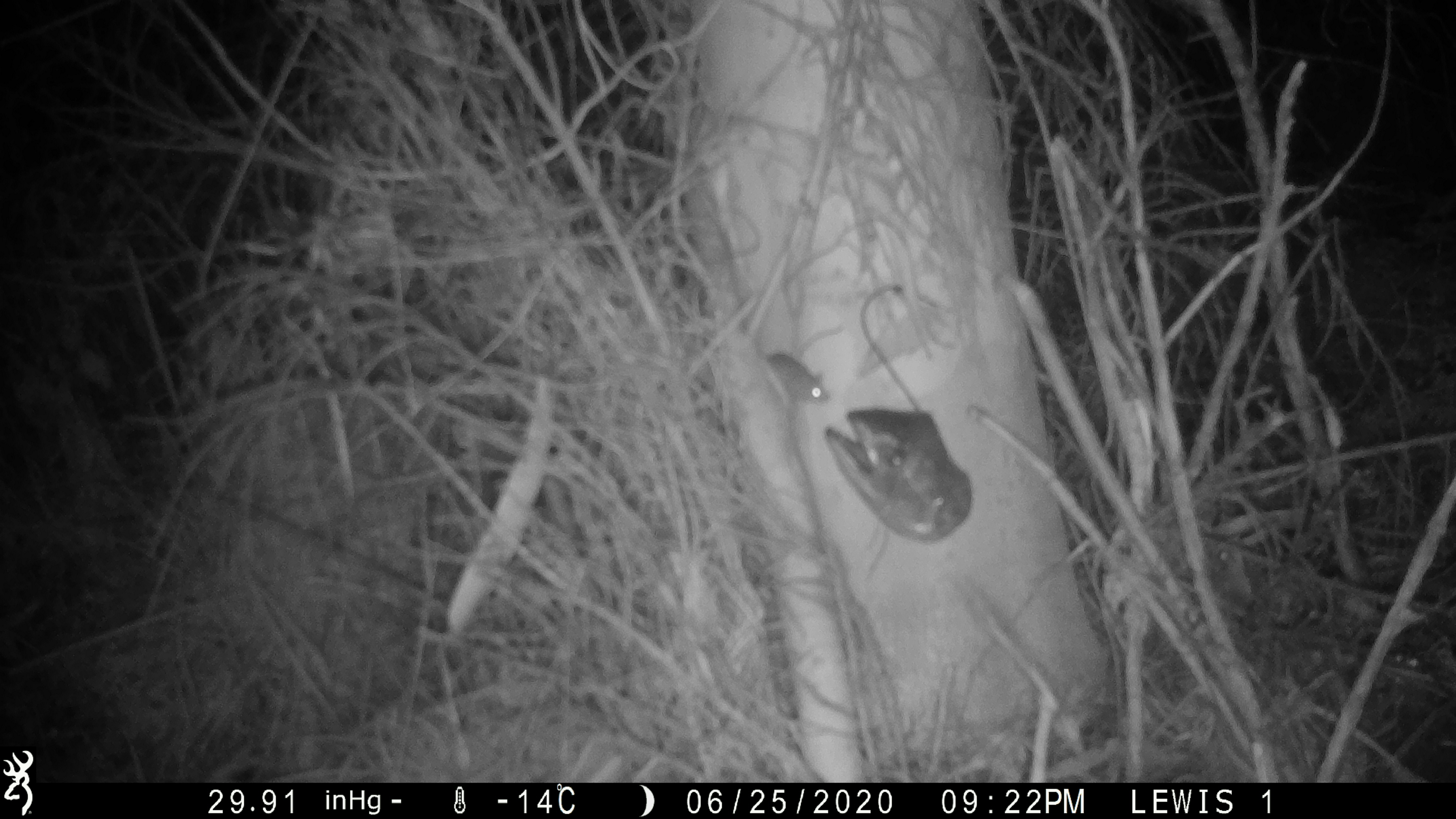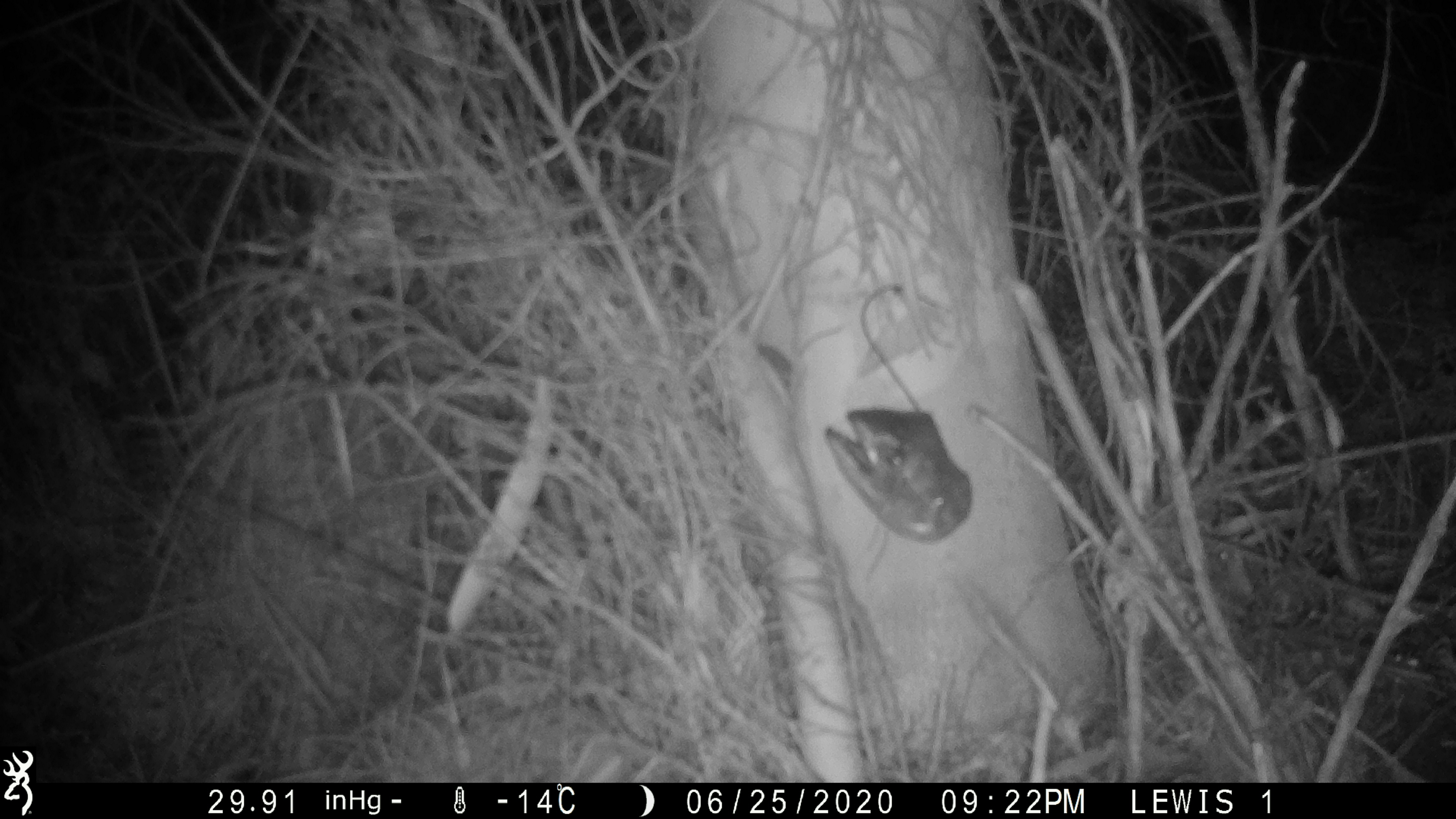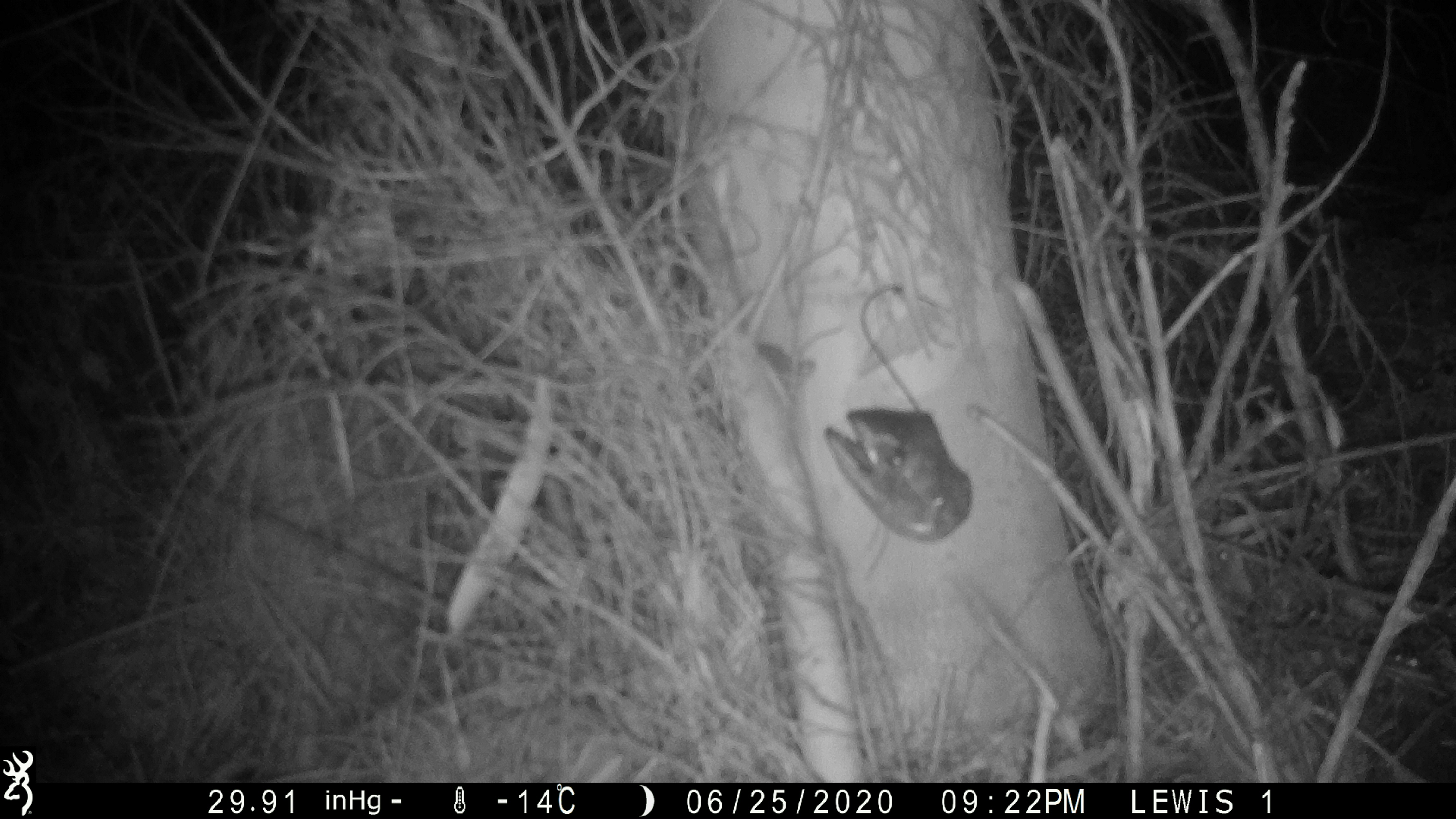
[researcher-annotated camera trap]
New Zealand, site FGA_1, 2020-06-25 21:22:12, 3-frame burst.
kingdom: Animalia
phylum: Chordata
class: Mammalia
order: Rodentia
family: Muridae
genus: Mus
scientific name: Mus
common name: mouse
Mouse (Mus).